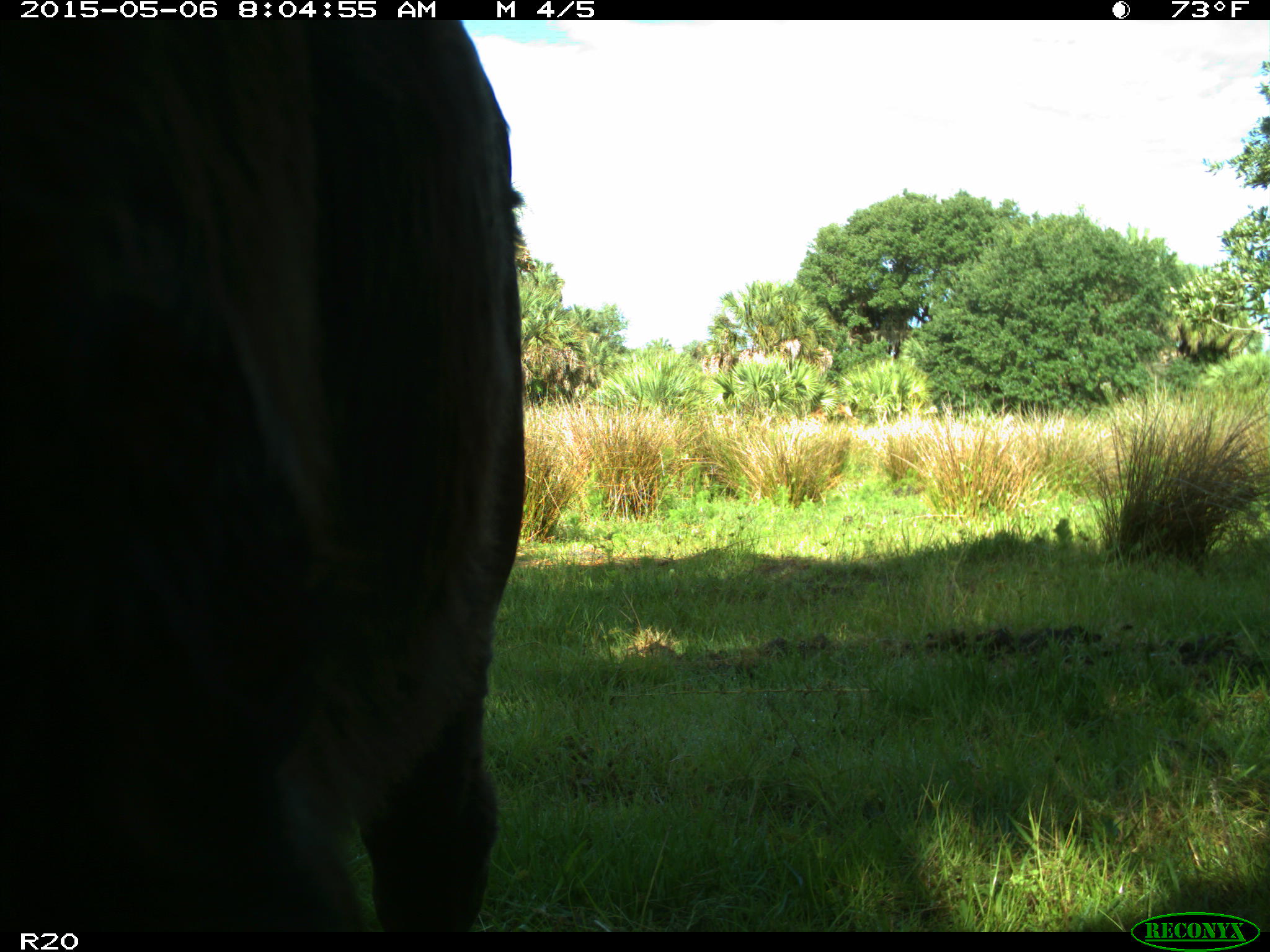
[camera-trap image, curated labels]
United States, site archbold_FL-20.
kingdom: Animalia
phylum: Chordata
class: Mammalia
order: Artiodactyla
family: Bovidae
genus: Bos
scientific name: Bos taurus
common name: domestic cow